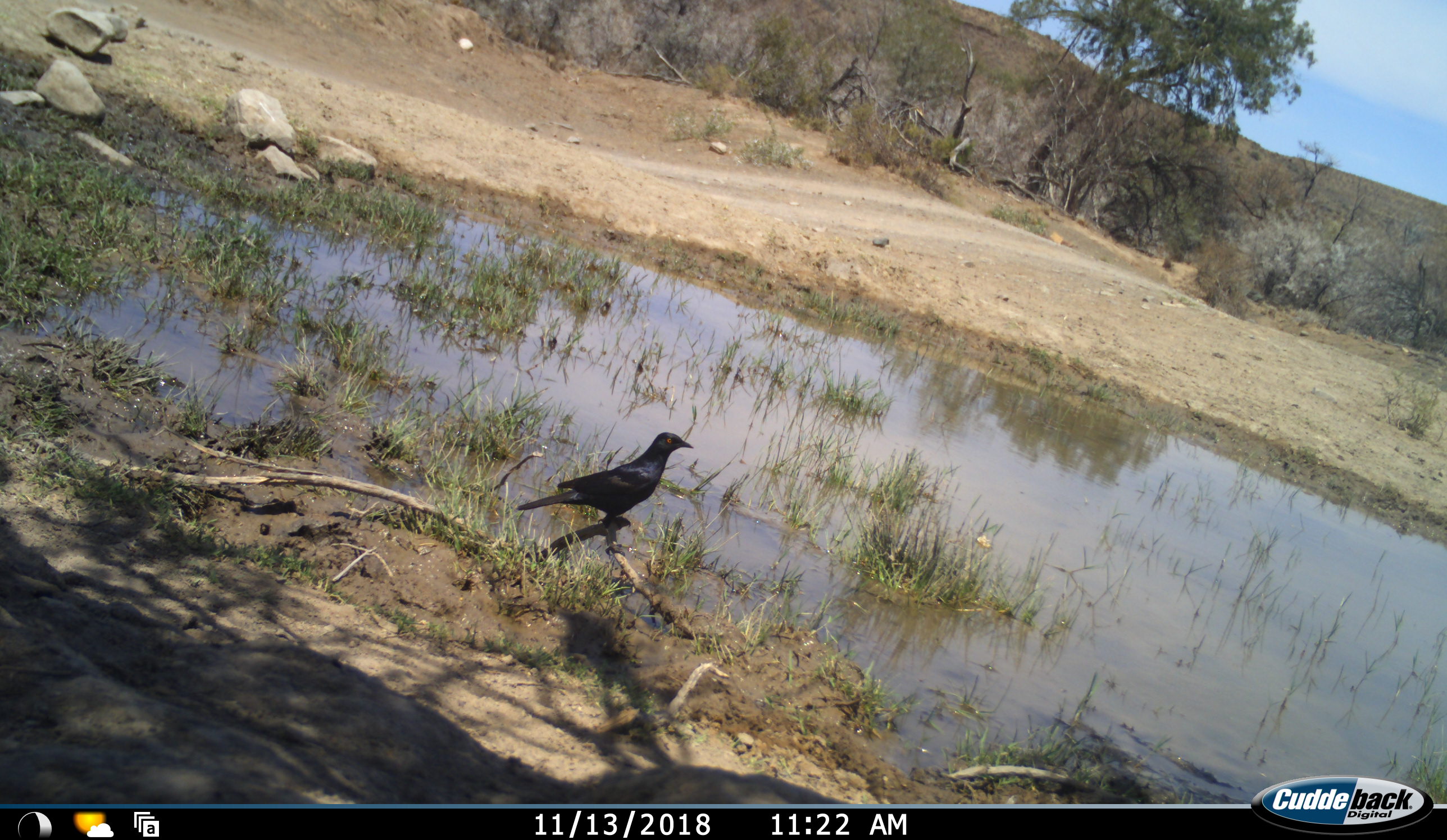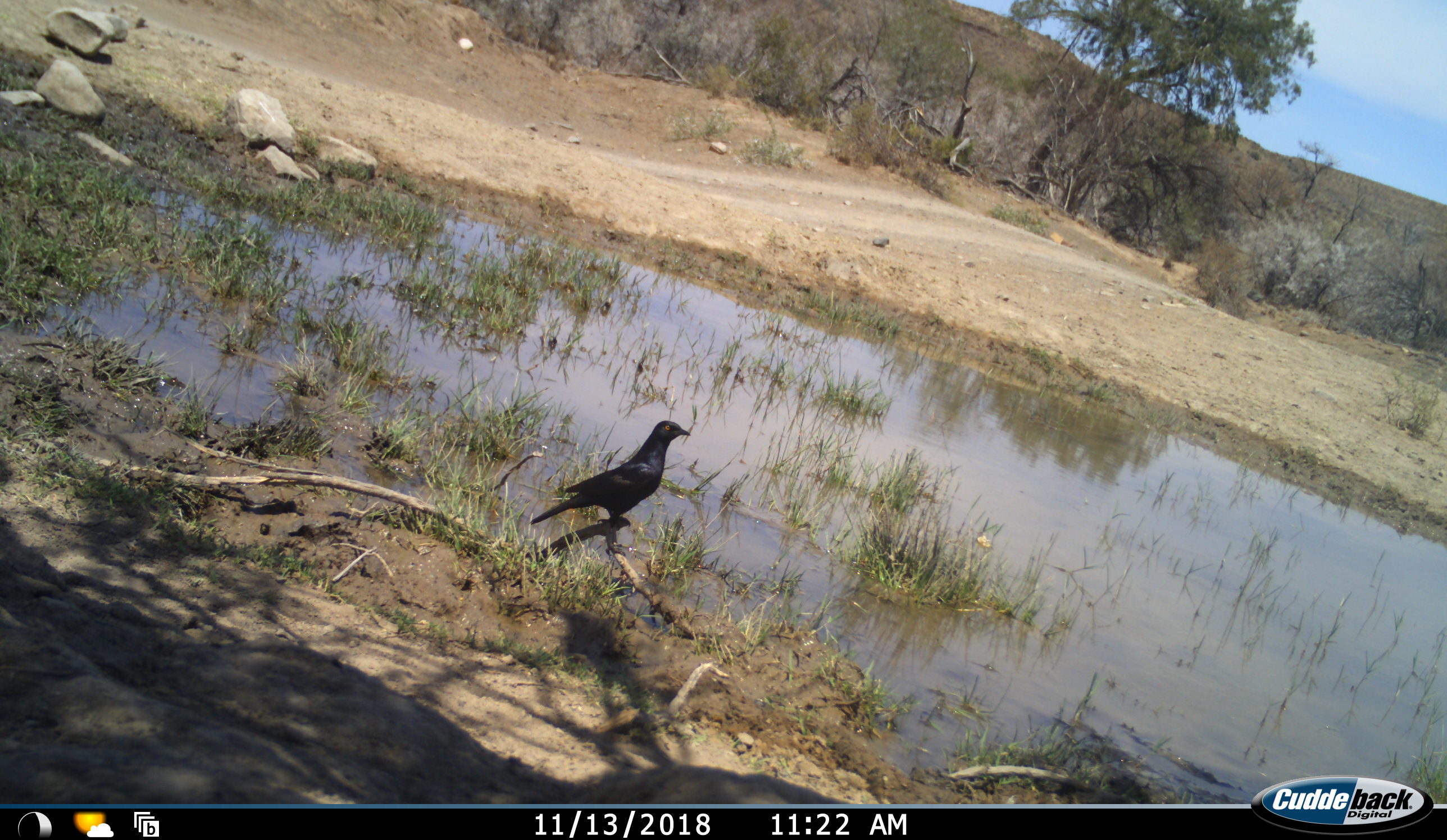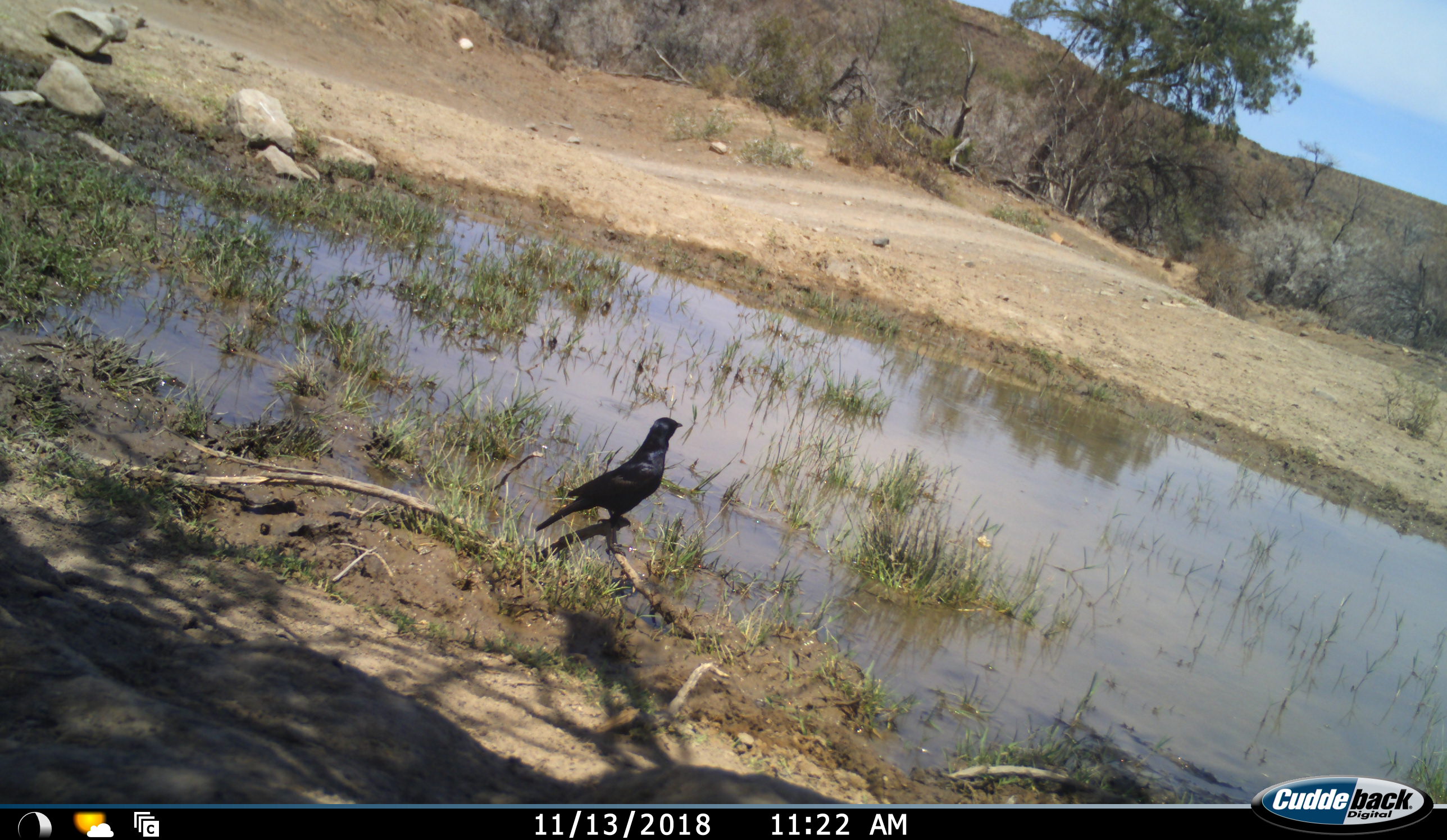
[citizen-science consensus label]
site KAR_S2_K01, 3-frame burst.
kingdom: Animalia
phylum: Chordata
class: Aves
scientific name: Aves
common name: bird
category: birdother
Birdother (bird) (Aves), count 1. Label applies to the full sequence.